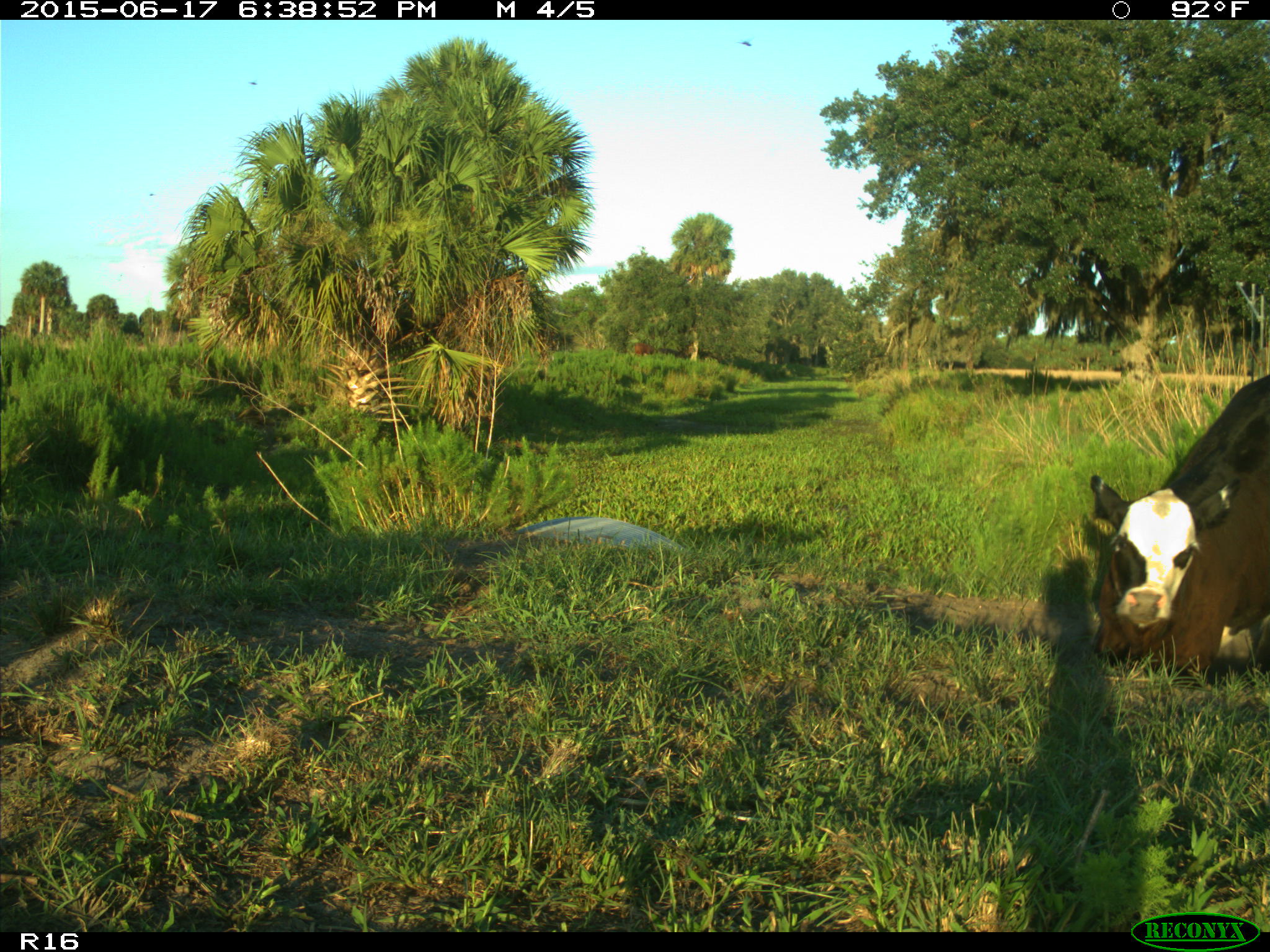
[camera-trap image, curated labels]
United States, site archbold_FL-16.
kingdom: Animalia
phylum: Chordata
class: Mammalia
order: Artiodactyla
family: Bovidae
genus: Bos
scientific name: Bos taurus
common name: domestic cow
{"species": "Bos taurus (domestic cow)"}